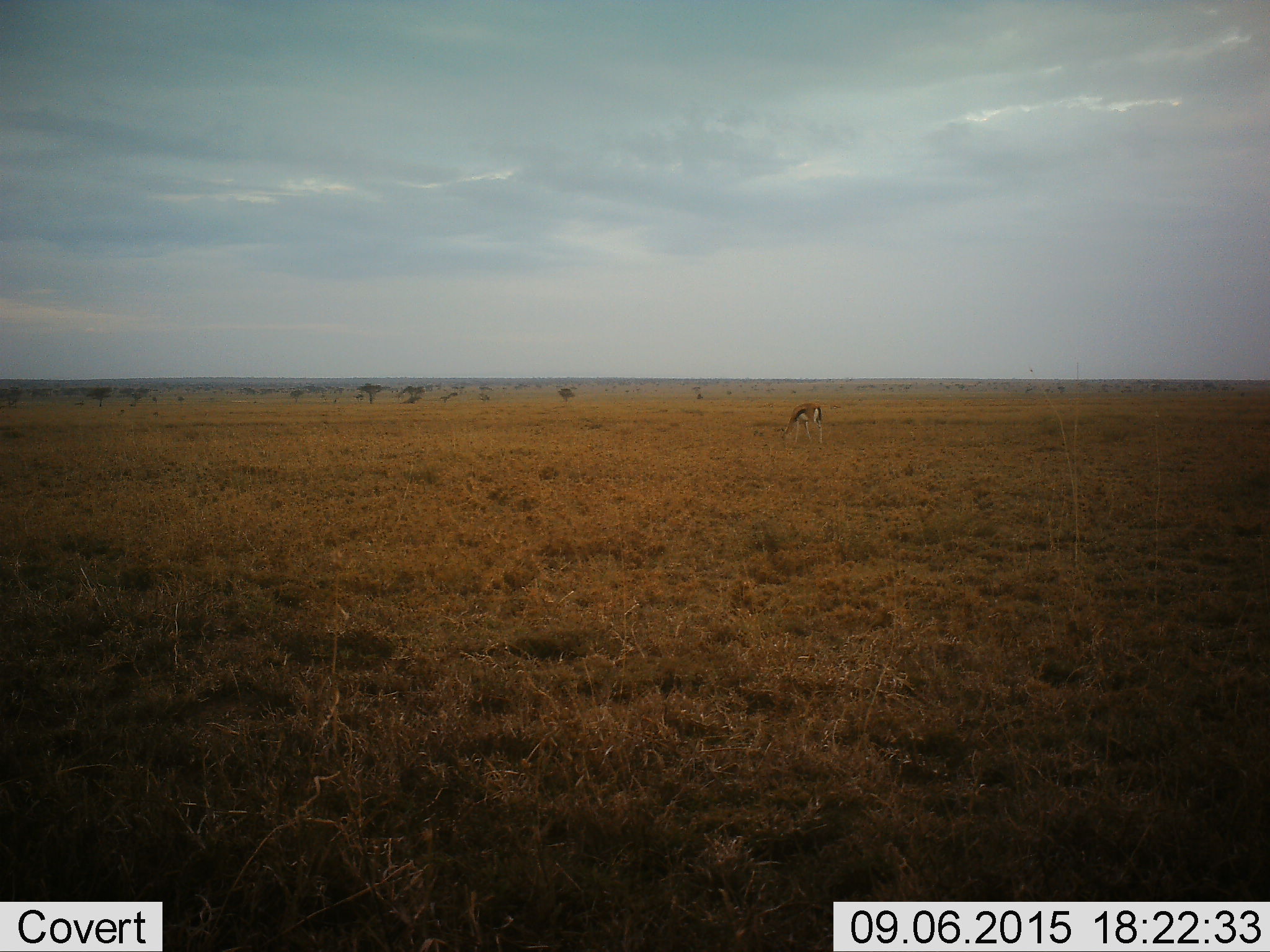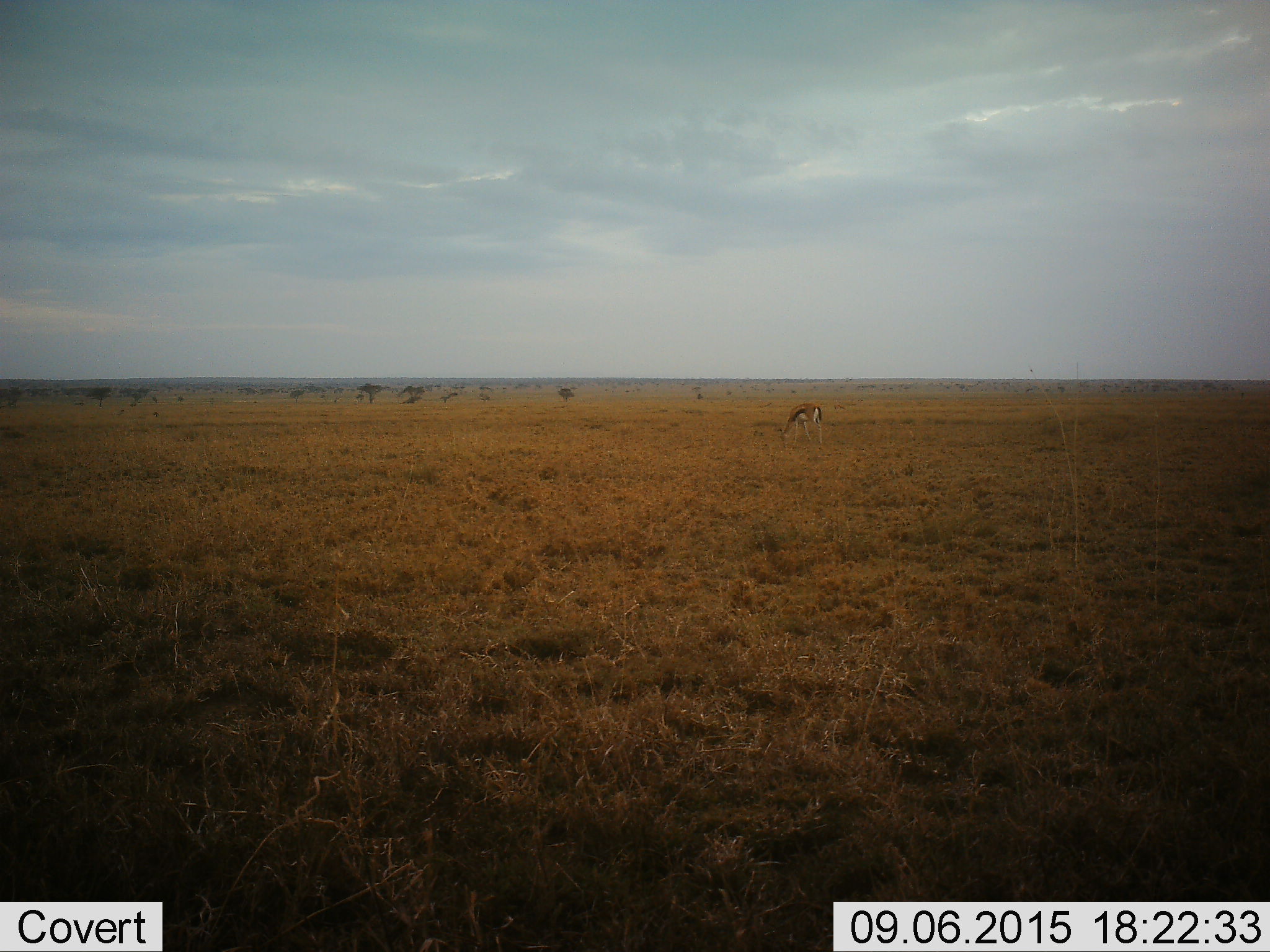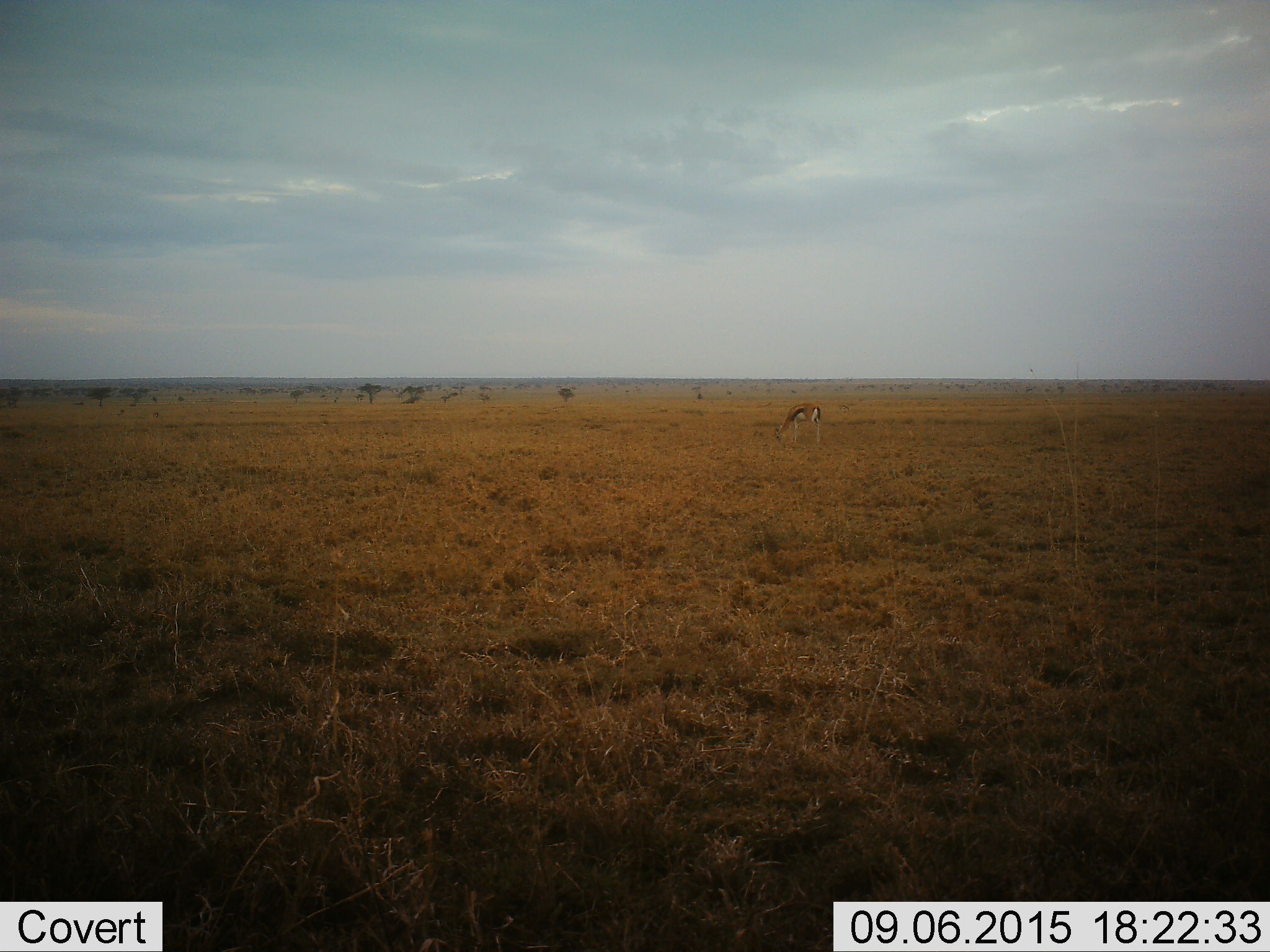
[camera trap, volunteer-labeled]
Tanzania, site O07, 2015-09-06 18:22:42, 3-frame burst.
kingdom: Animalia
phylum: Chordata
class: Mammalia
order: Artiodactyla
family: Bovidae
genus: Eudorcas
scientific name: Eudorcas thomsonii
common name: thomson's gazelle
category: gazellethomsons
Gazellethomsons (thomson's gazelle) (Eudorcas thomsonii), count 1. Behavior (volunteer vote fractions): standing 38%, resting 0%, moving 25%, interacting 0%. Young present (vote fraction): 0%. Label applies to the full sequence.